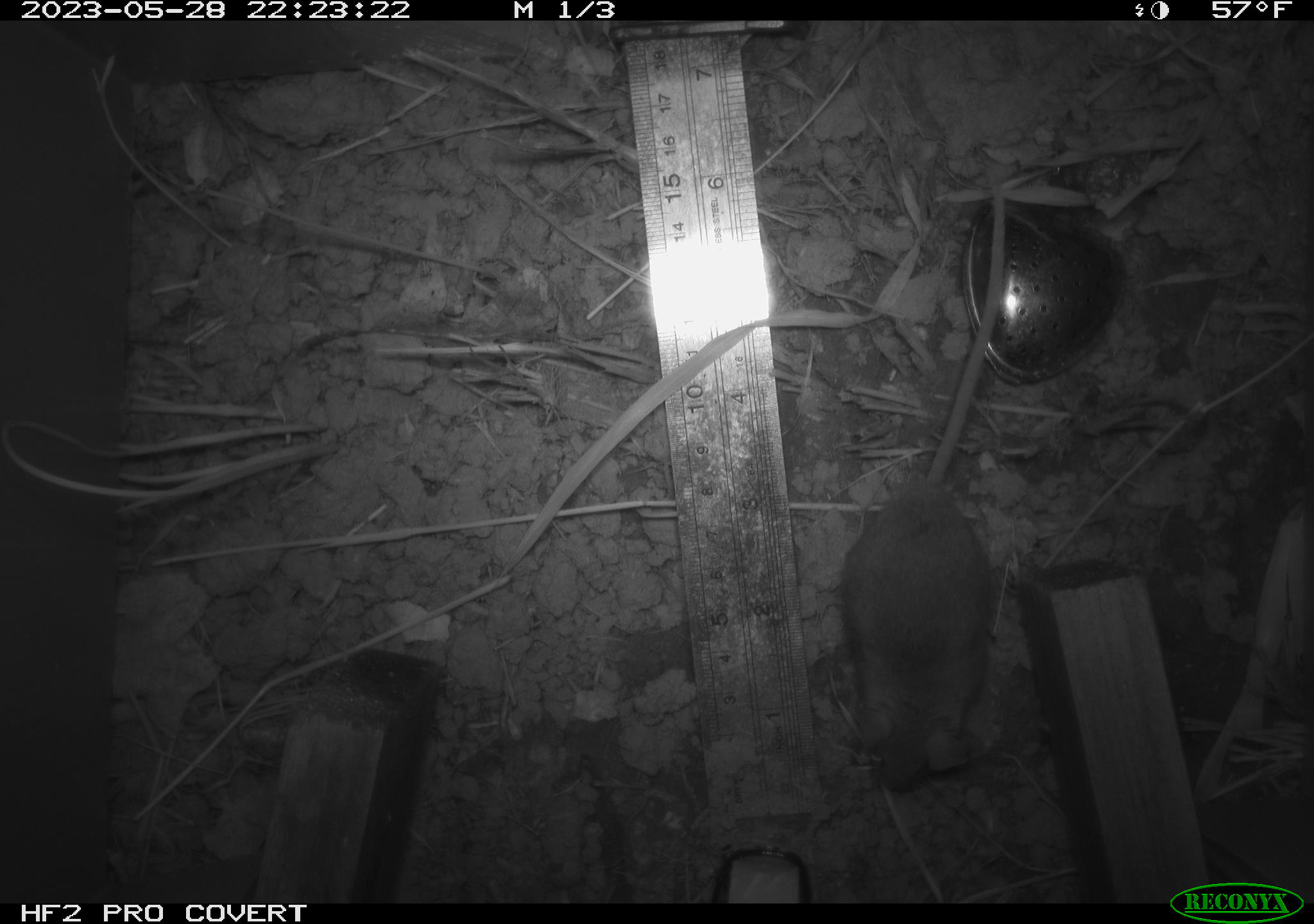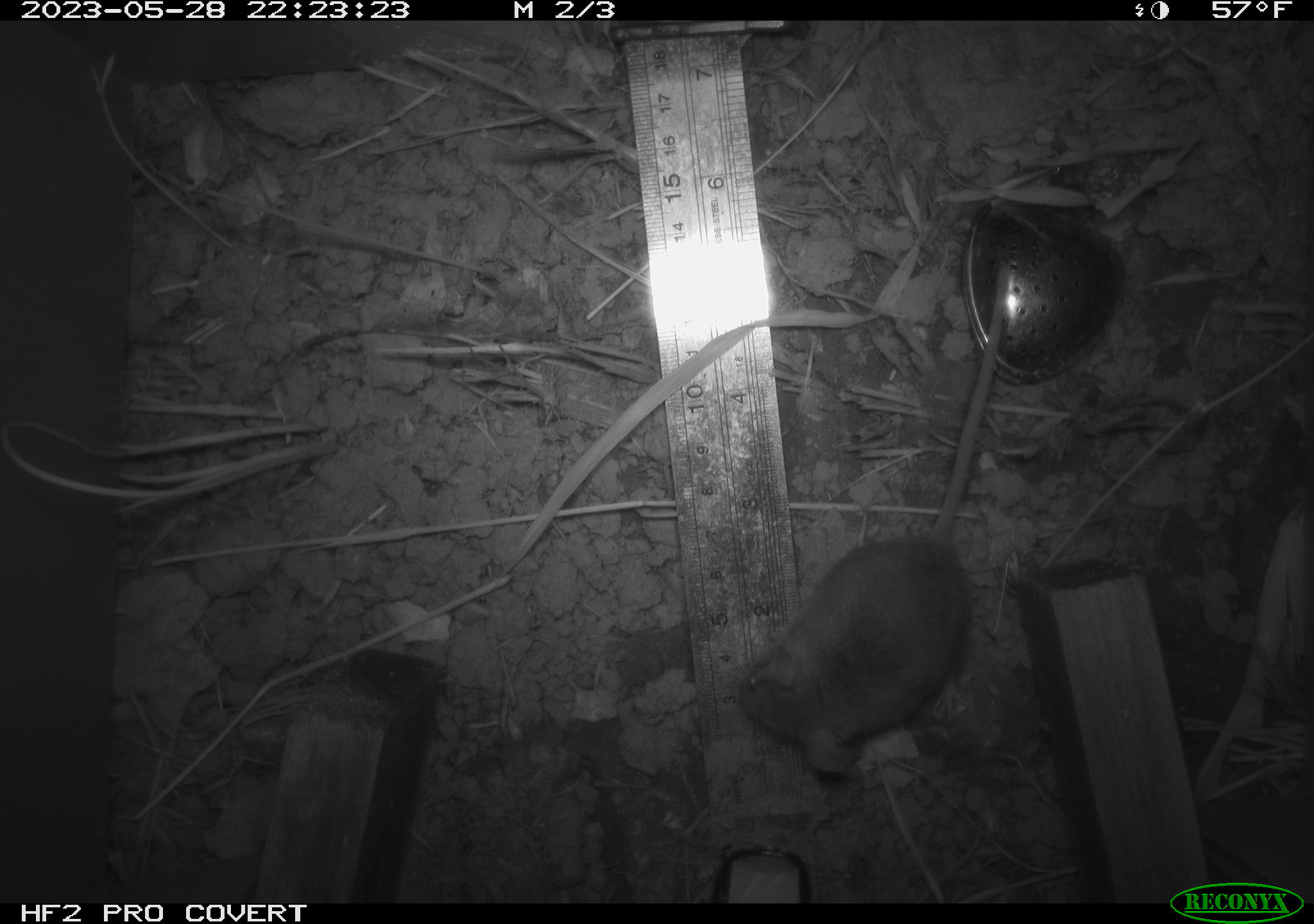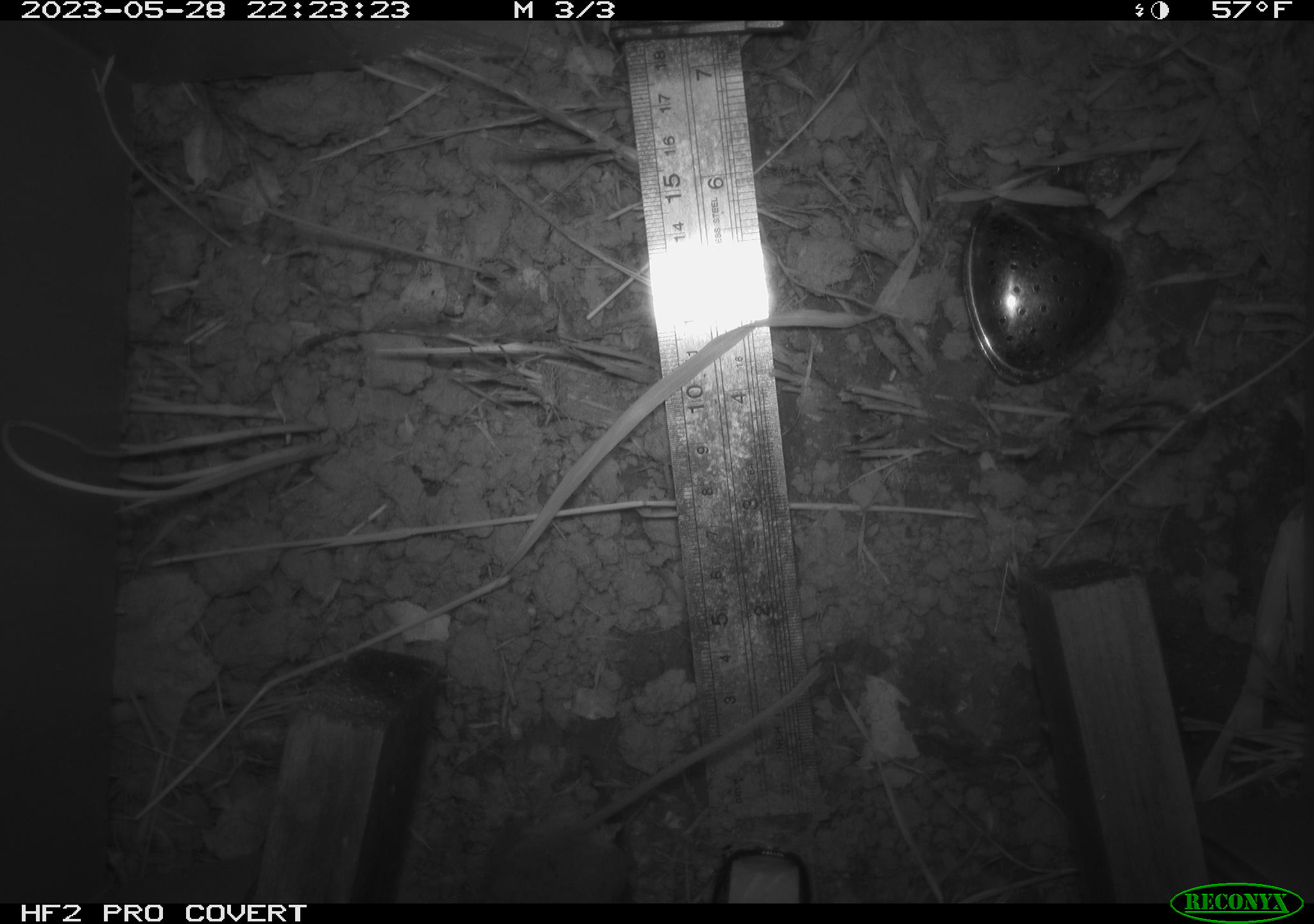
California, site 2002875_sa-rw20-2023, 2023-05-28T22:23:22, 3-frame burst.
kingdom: Animalia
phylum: Chordata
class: Mammalia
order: Rodentia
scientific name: Rodentia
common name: mouse species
Mouse species (Rodentia).